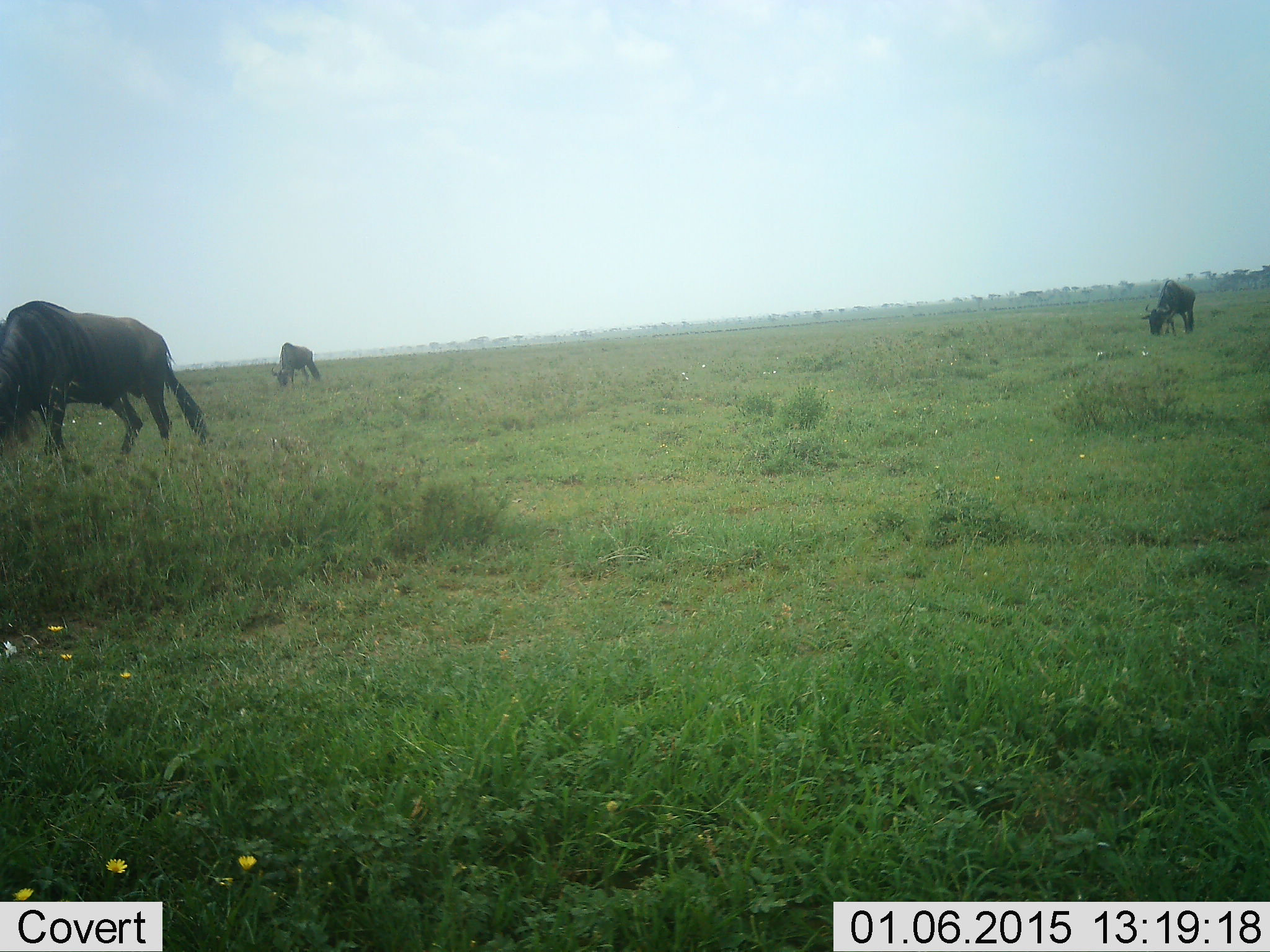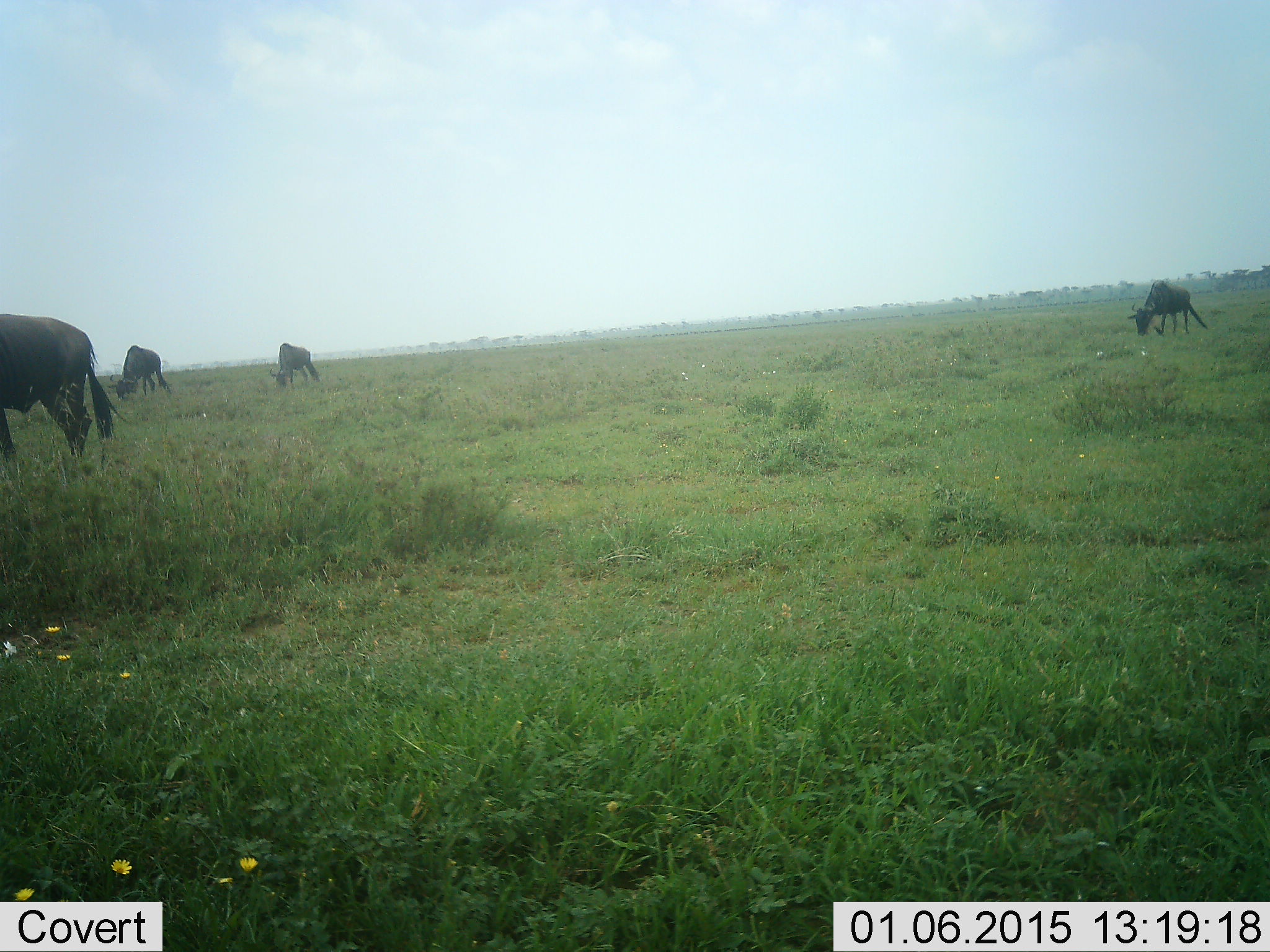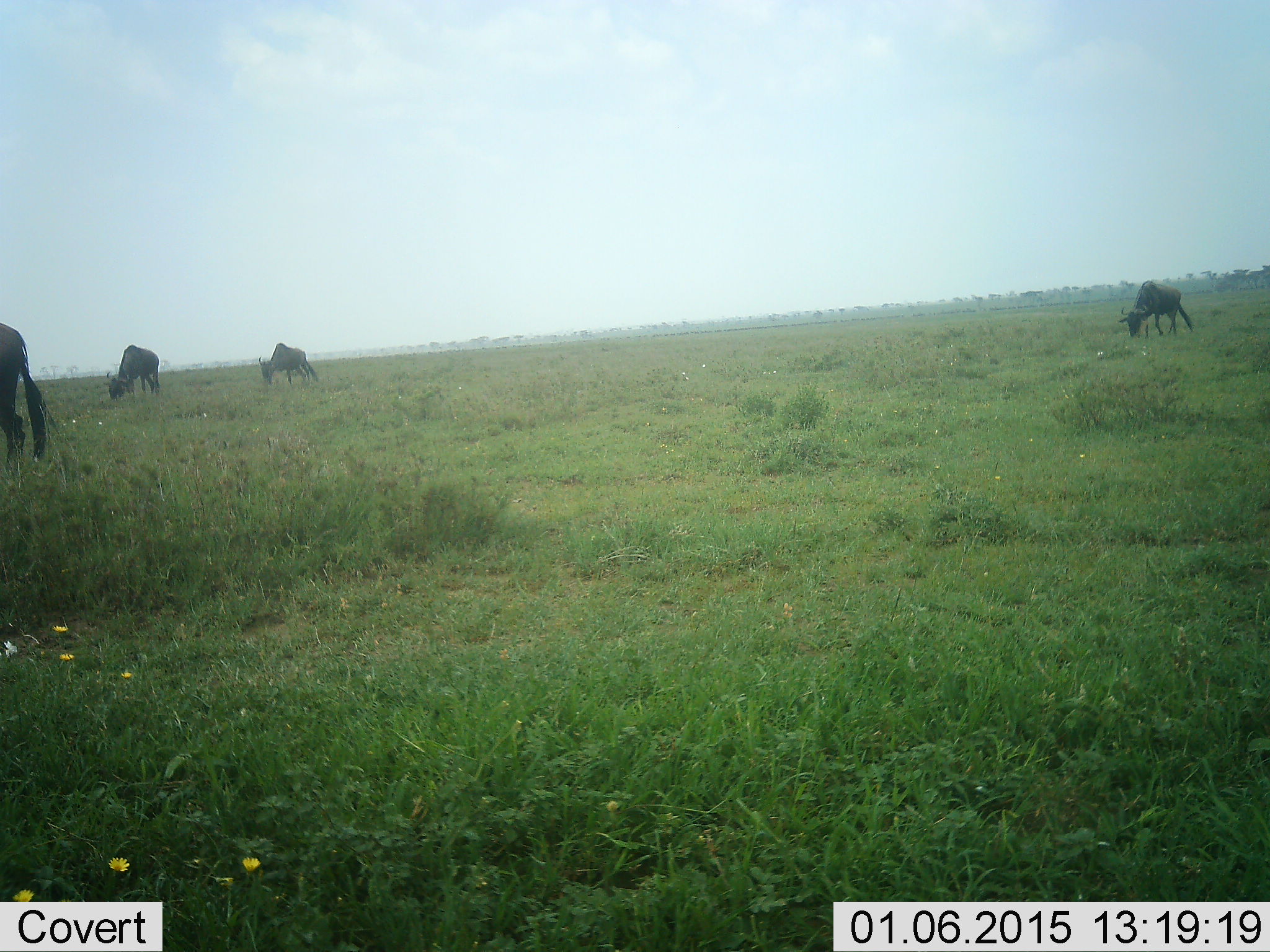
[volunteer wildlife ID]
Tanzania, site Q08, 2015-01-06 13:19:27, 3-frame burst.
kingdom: Animalia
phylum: Chordata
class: Mammalia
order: Artiodactyla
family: Bovidae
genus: Connochaetes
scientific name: Connochaetes taurinus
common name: blue wildebeest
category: wildebeest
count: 4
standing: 10%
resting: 0%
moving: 50%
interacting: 0%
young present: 0%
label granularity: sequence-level